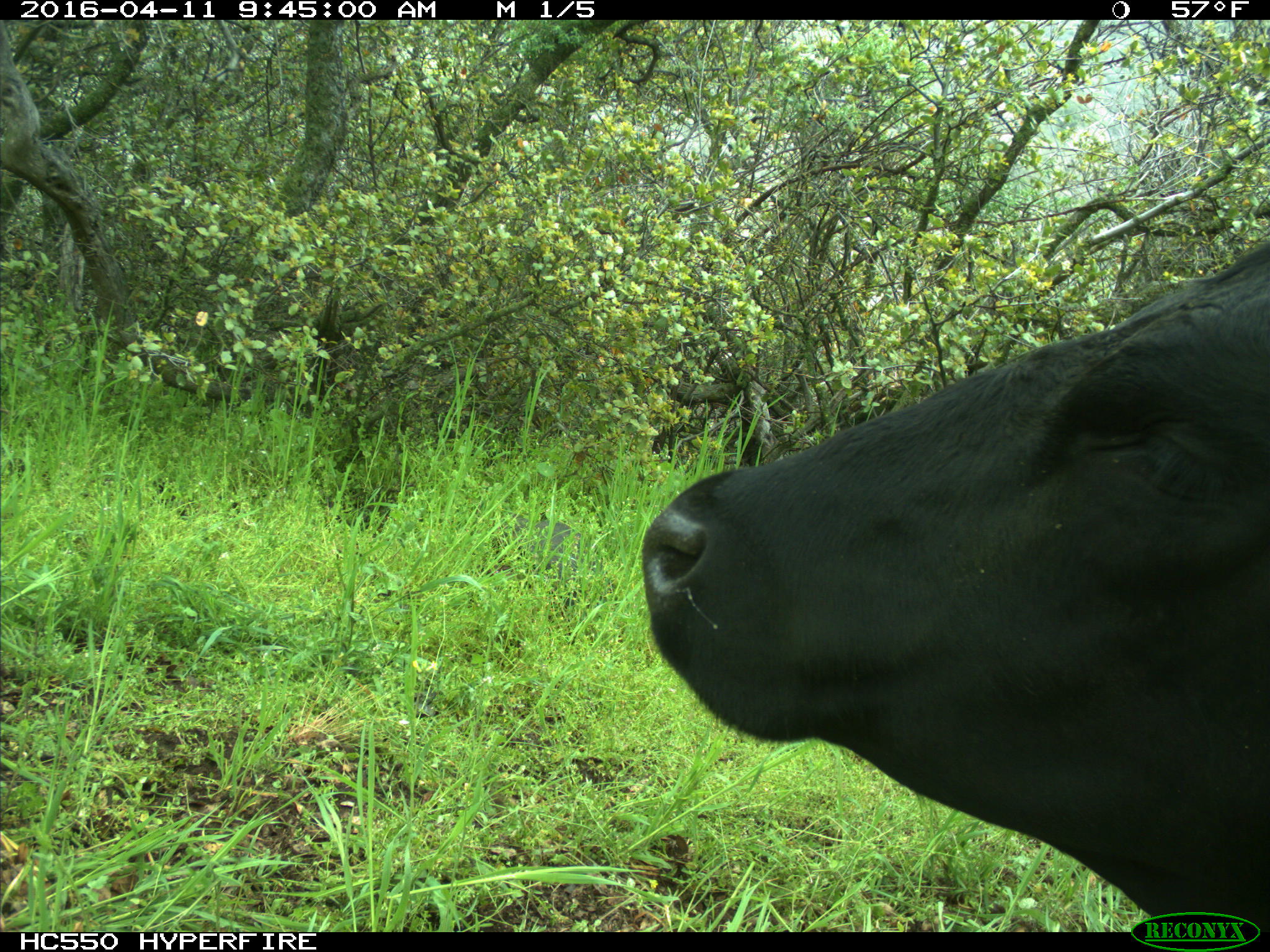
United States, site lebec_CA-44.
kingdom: Animalia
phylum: Chordata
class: Mammalia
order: Artiodactyla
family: Bovidae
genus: Bos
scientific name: Bos taurus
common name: domestic cow